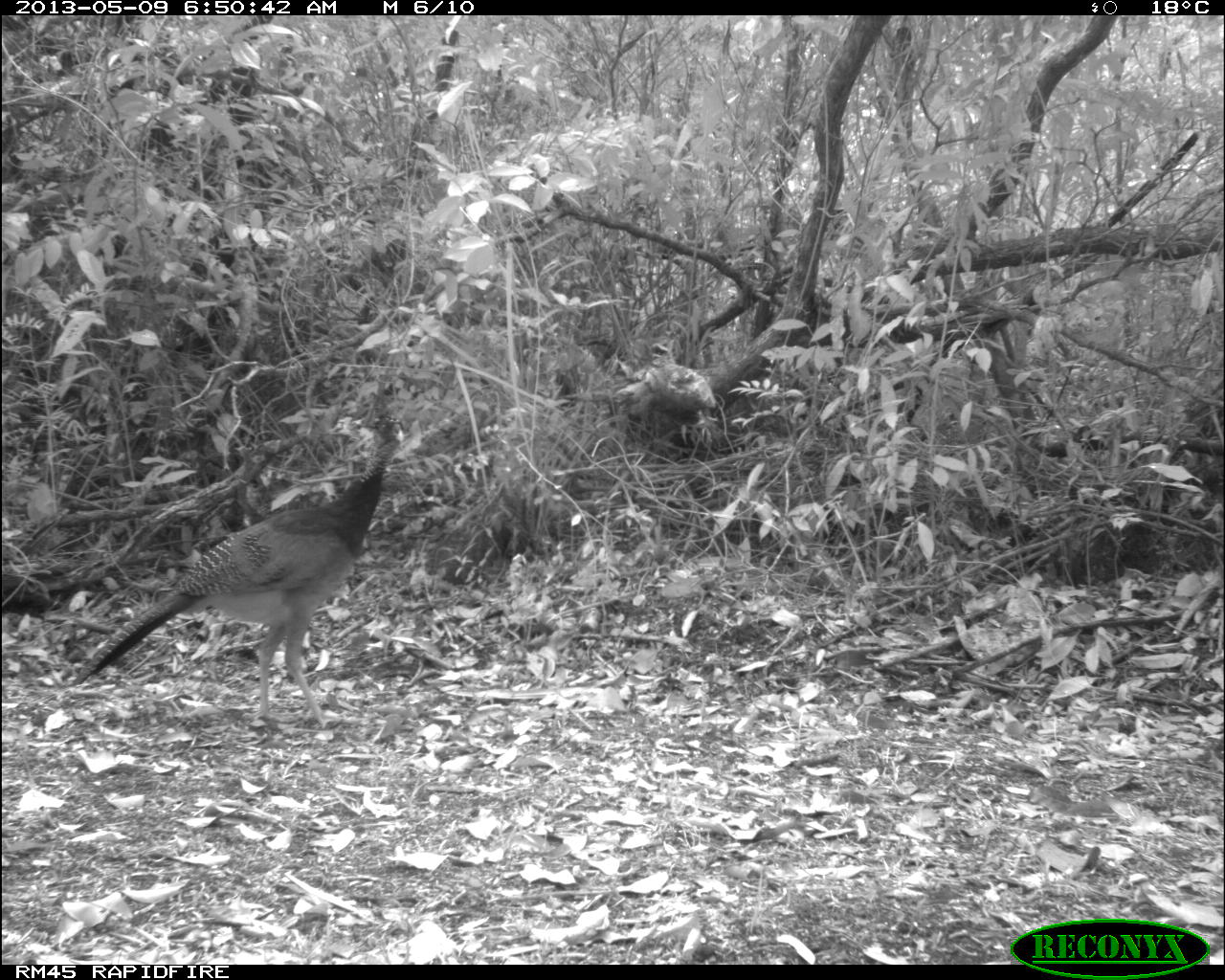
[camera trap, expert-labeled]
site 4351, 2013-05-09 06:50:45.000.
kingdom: Animalia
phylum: Chordata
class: Aves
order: Galliformes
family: Cracidae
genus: Crax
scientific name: Crax rubra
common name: great curassow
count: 2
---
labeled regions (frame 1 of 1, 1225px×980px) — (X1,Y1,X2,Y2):
crax rubra: (66,410,405,730)